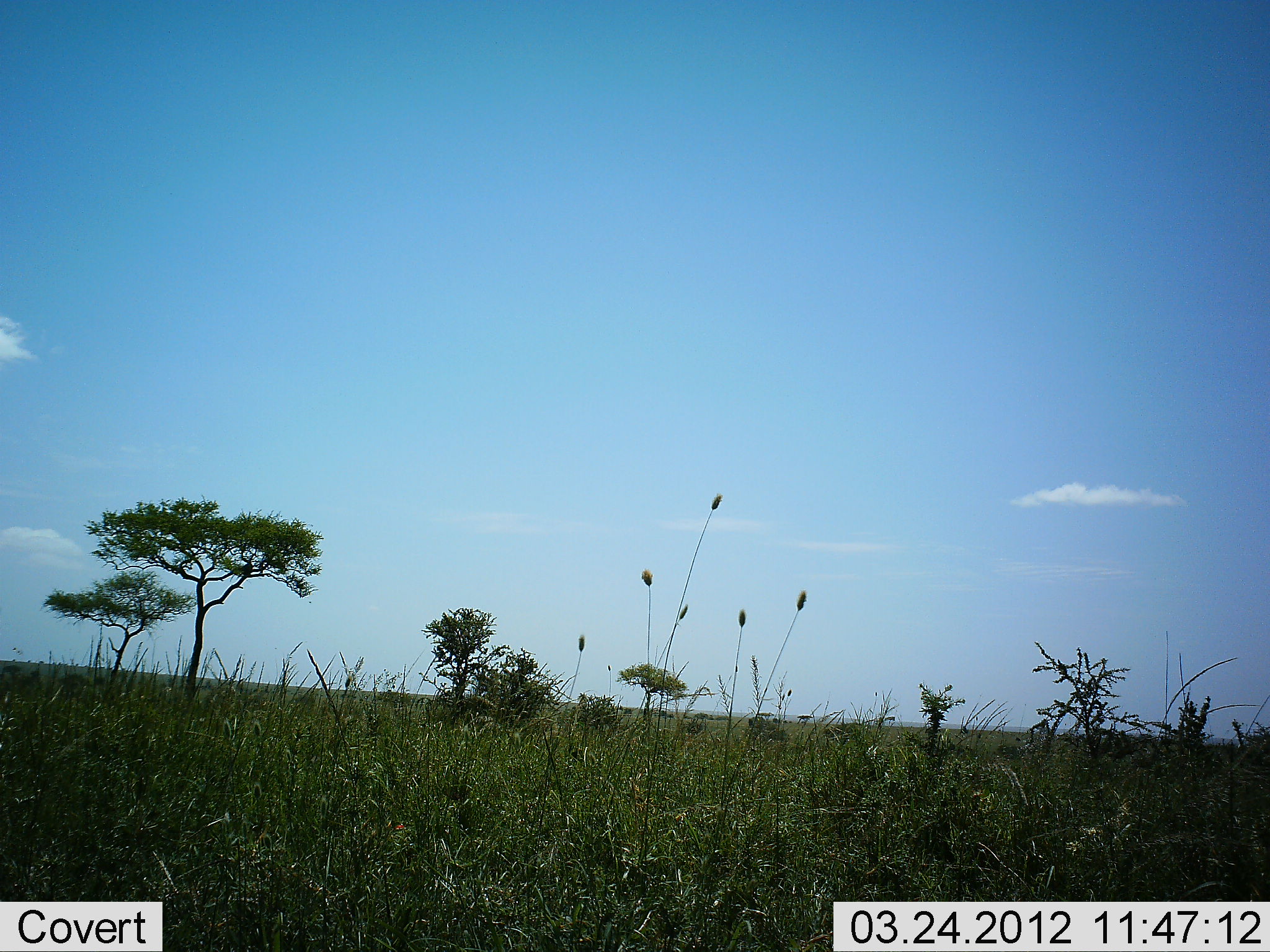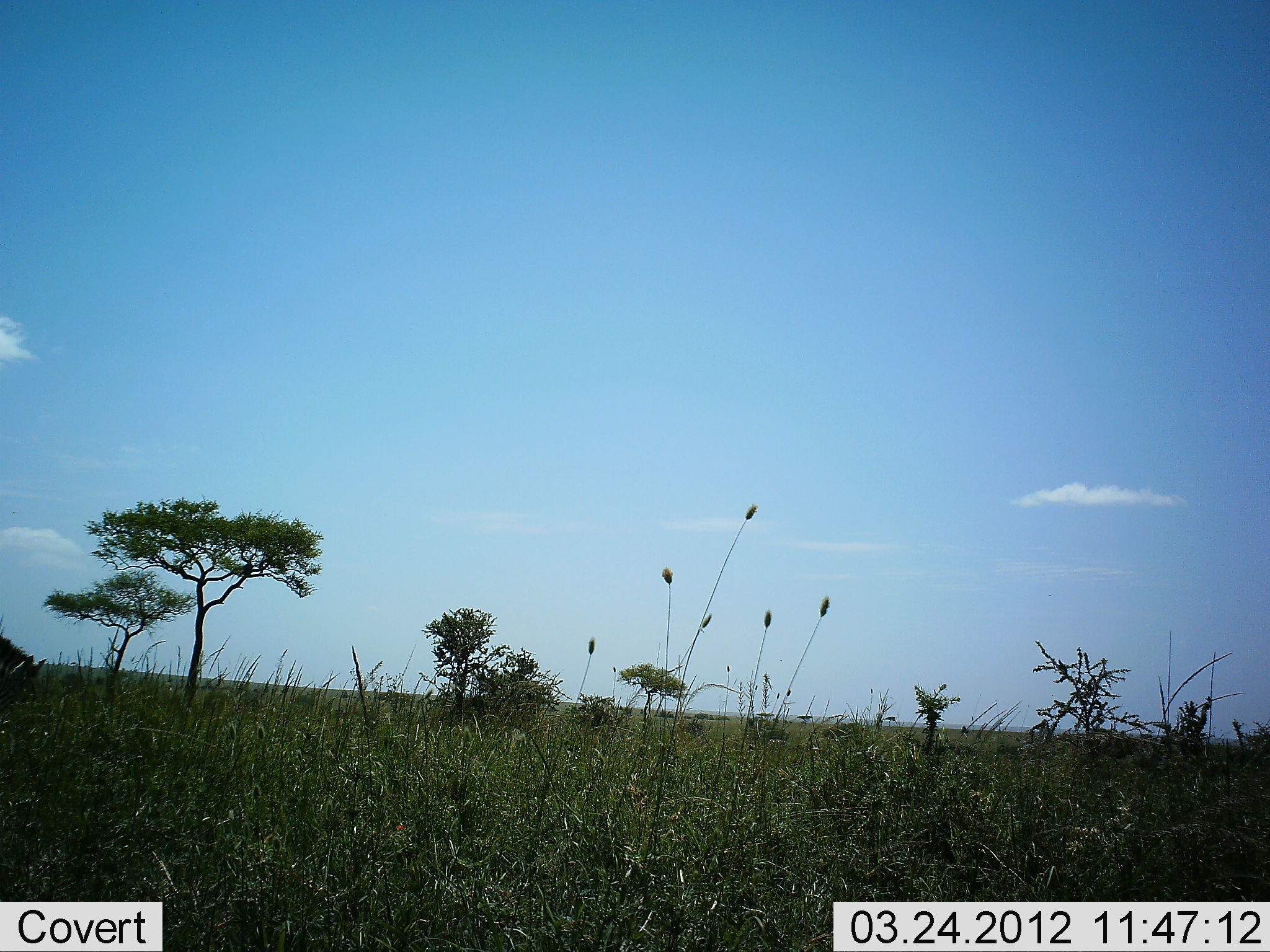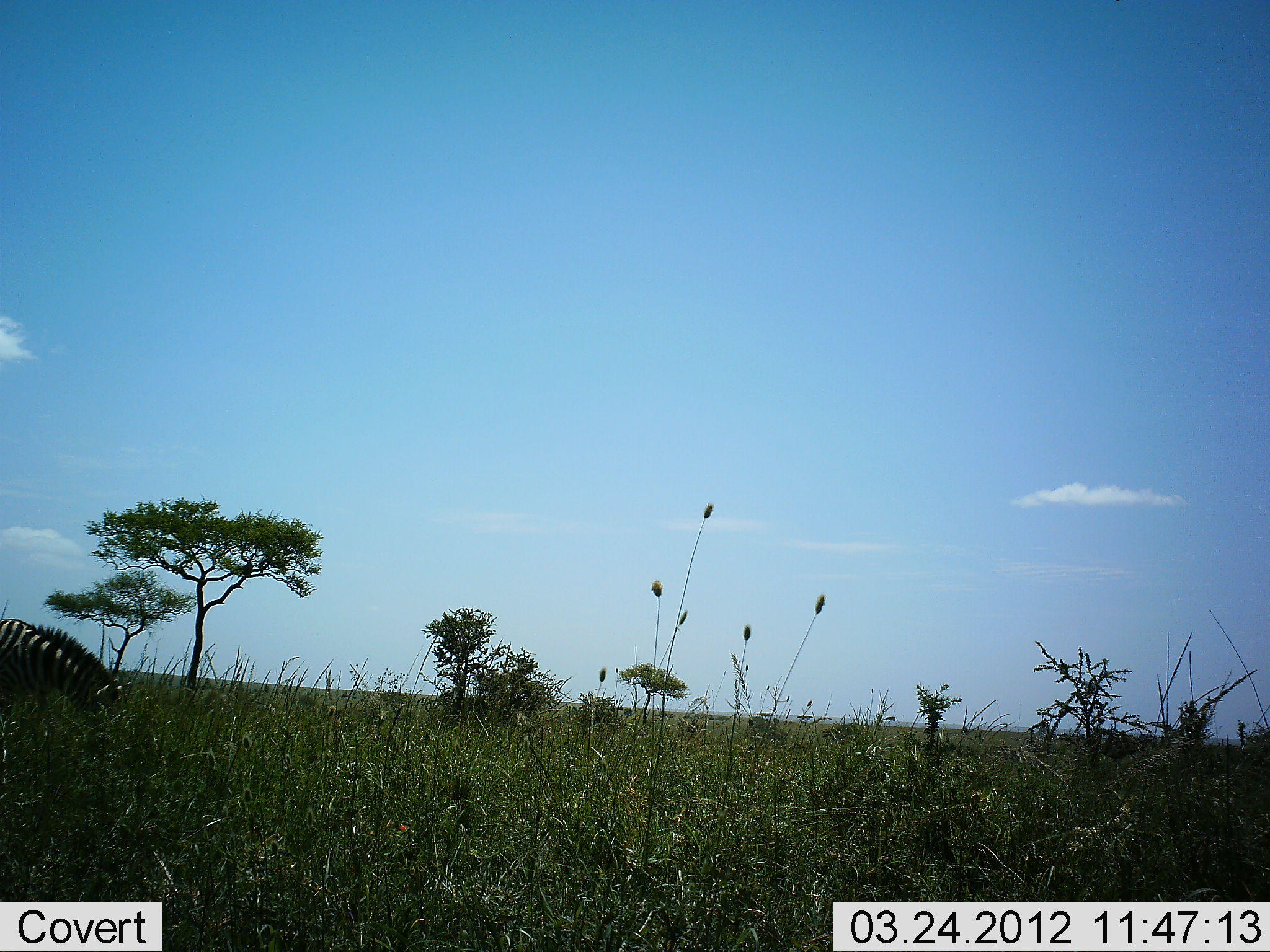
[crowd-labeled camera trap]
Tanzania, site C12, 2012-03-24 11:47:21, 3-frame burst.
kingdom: Animalia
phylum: Chordata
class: Mammalia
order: Perissodactyla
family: Equidae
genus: Equus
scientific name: Equus quagga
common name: plains zebra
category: zebra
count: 1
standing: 0%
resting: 0%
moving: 85%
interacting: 0%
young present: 8%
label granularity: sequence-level